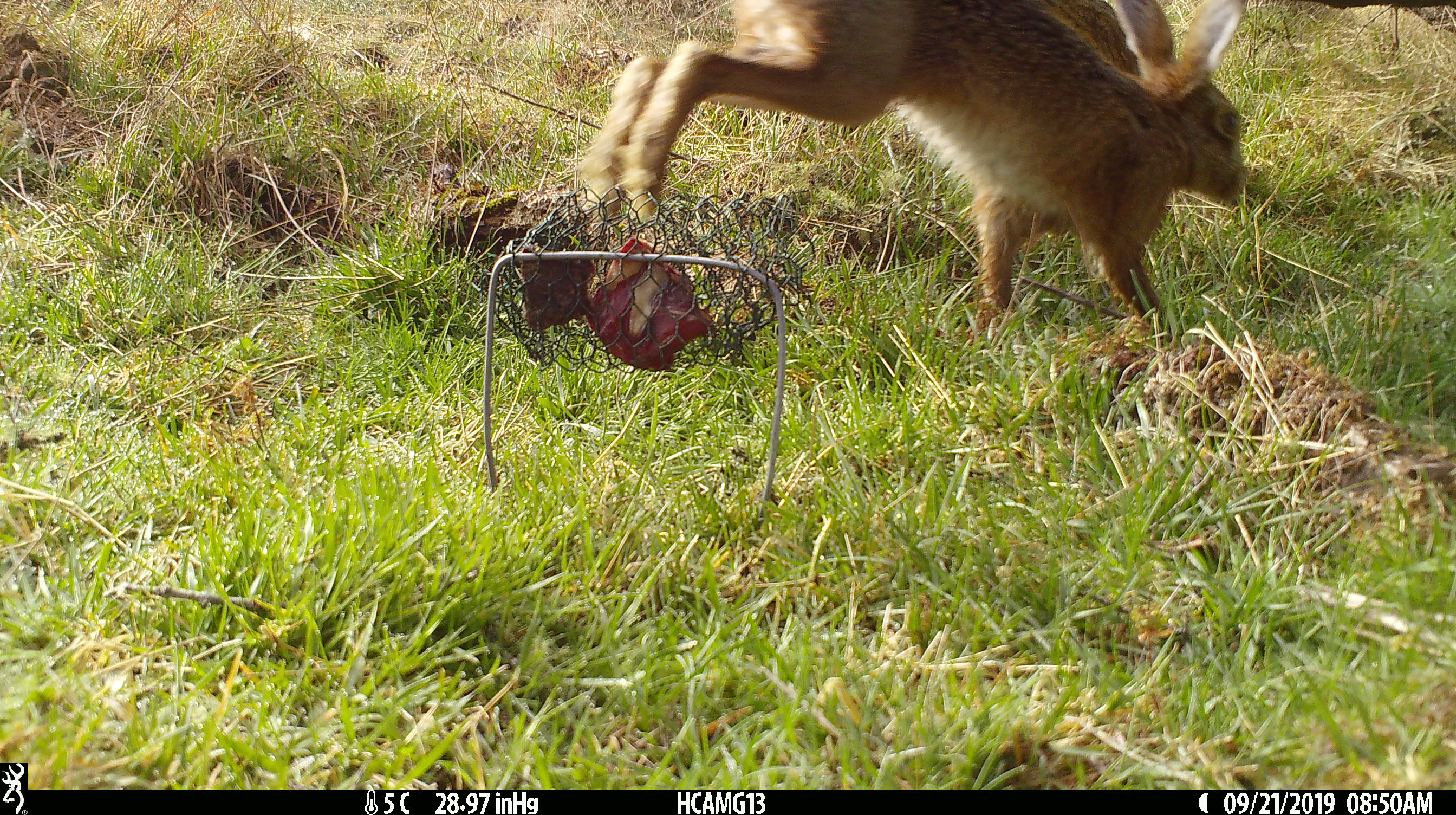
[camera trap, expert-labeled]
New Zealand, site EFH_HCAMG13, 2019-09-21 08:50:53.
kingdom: Animalia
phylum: Chordata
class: Mammalia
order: Lagomorpha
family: Leporidae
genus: Lepus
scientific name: Lepus europaeus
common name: brown hare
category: hare